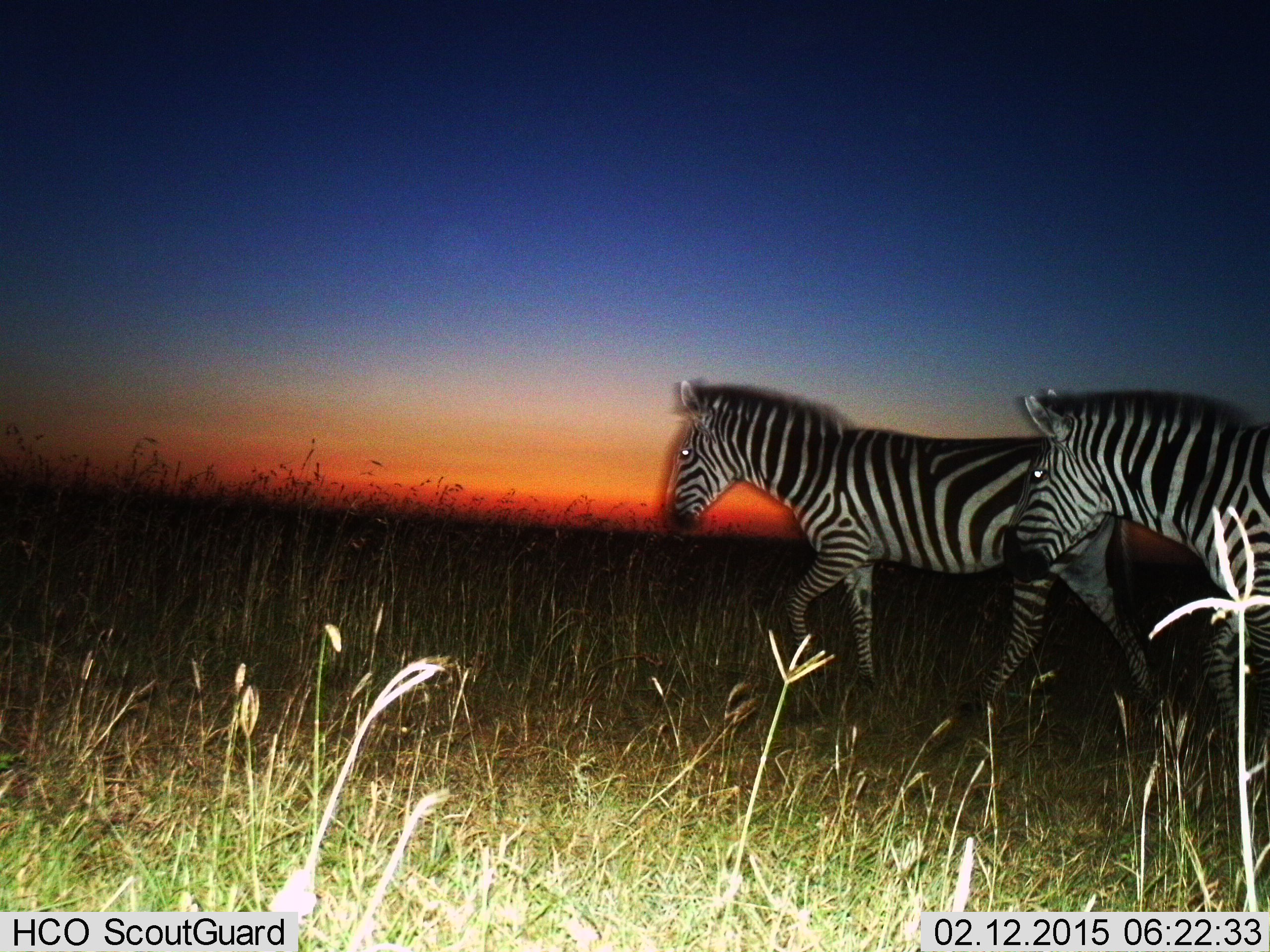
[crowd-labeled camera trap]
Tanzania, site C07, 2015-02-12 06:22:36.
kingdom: Animalia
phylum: Chordata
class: Mammalia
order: Perissodactyla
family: Equidae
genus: Equus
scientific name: Equus quagga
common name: plains zebra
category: zebra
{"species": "zebra (plains zebra) (Equus quagga)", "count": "2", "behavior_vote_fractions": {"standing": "0%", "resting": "0%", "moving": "100%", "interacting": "0%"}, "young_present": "0%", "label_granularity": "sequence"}